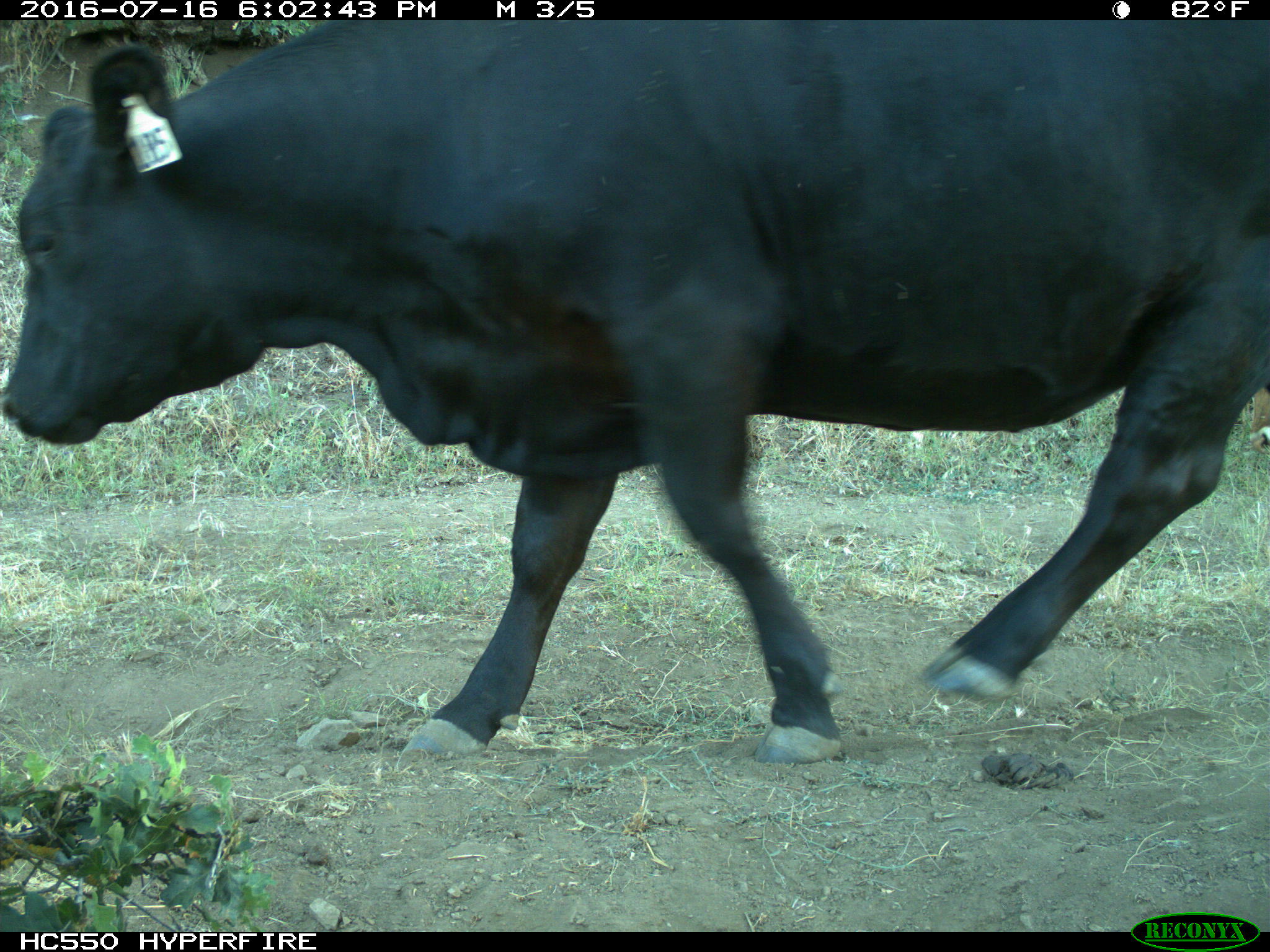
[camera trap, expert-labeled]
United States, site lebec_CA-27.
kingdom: Animalia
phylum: Chordata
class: Mammalia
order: Artiodactyla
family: Bovidae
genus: Bos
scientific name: Bos taurus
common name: domestic cow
Bos taurus (domestic cow).